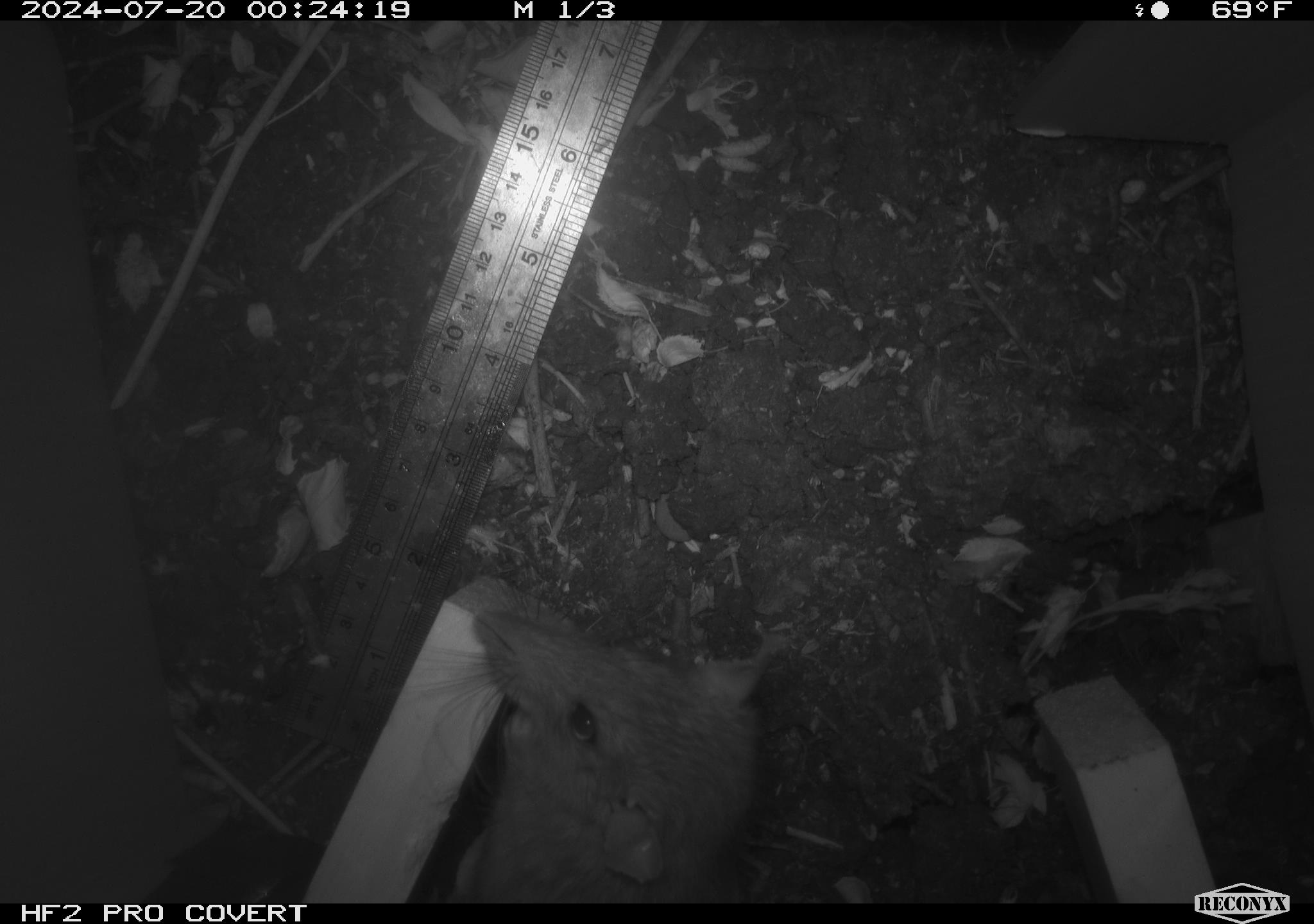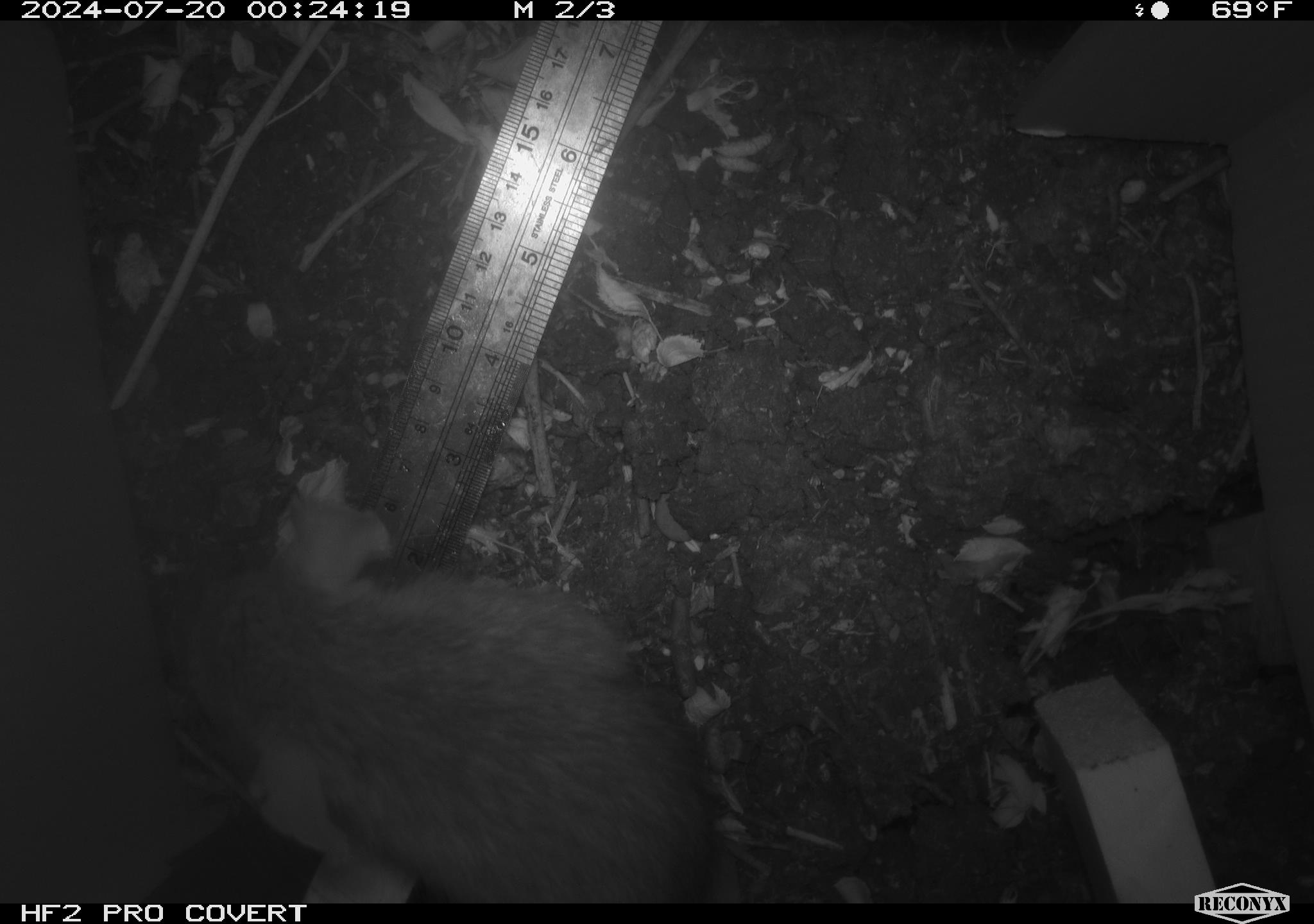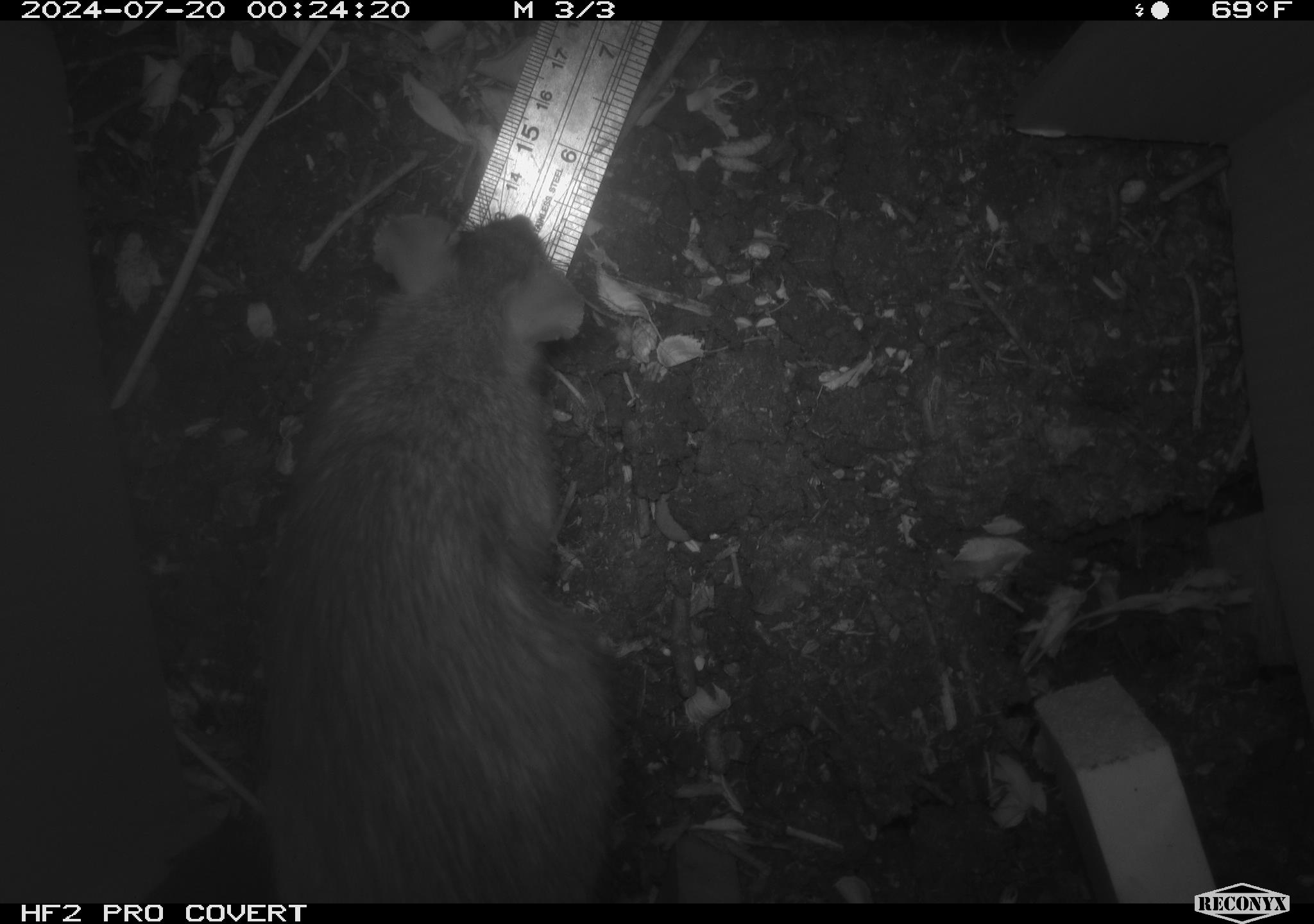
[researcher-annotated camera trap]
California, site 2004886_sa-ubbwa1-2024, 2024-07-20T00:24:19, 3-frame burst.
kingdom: Animalia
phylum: Chordata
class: Mammalia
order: Rodentia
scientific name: Rodentia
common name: woodrat or rat or mouse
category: woodrat or rat or mouse species